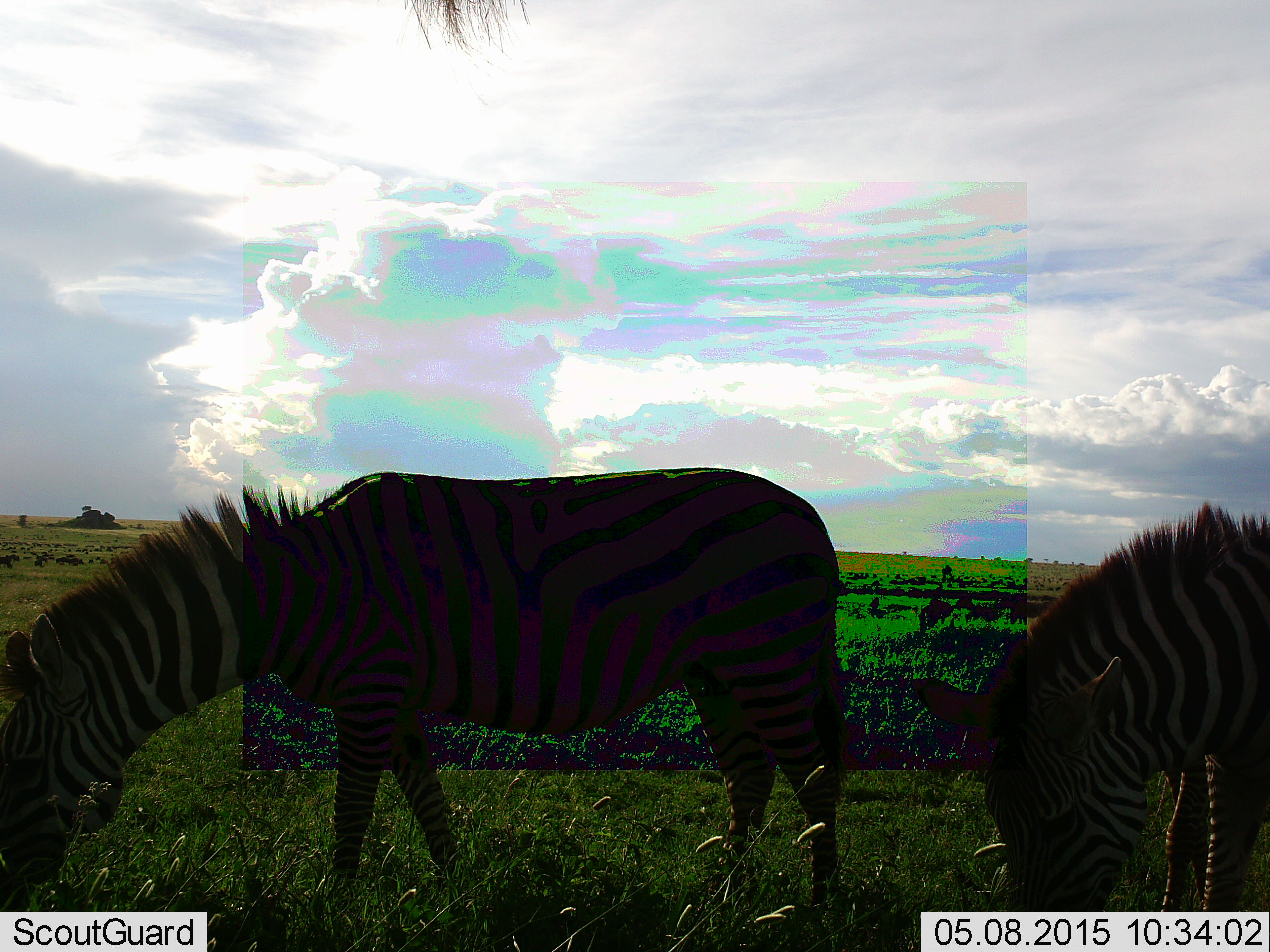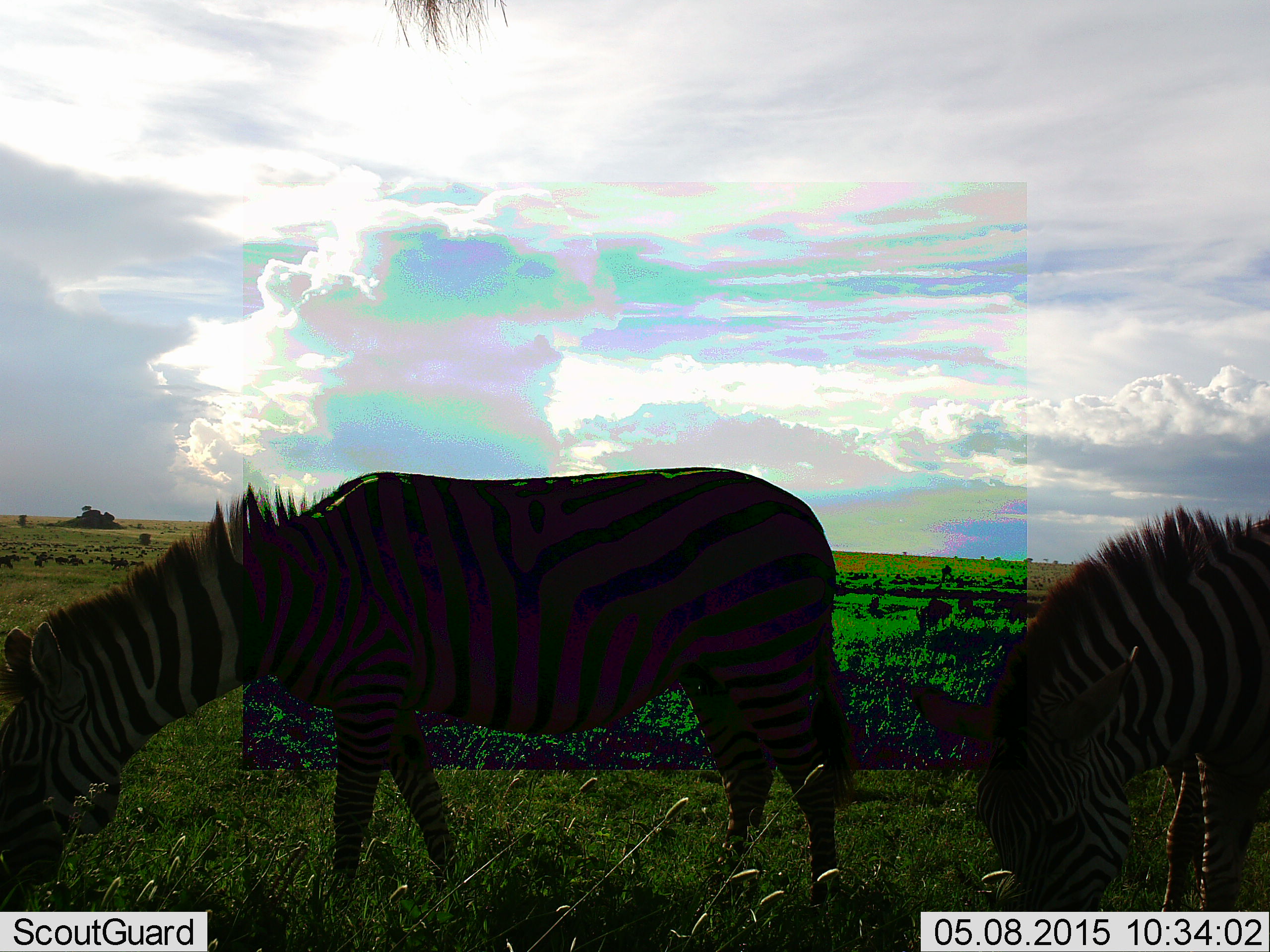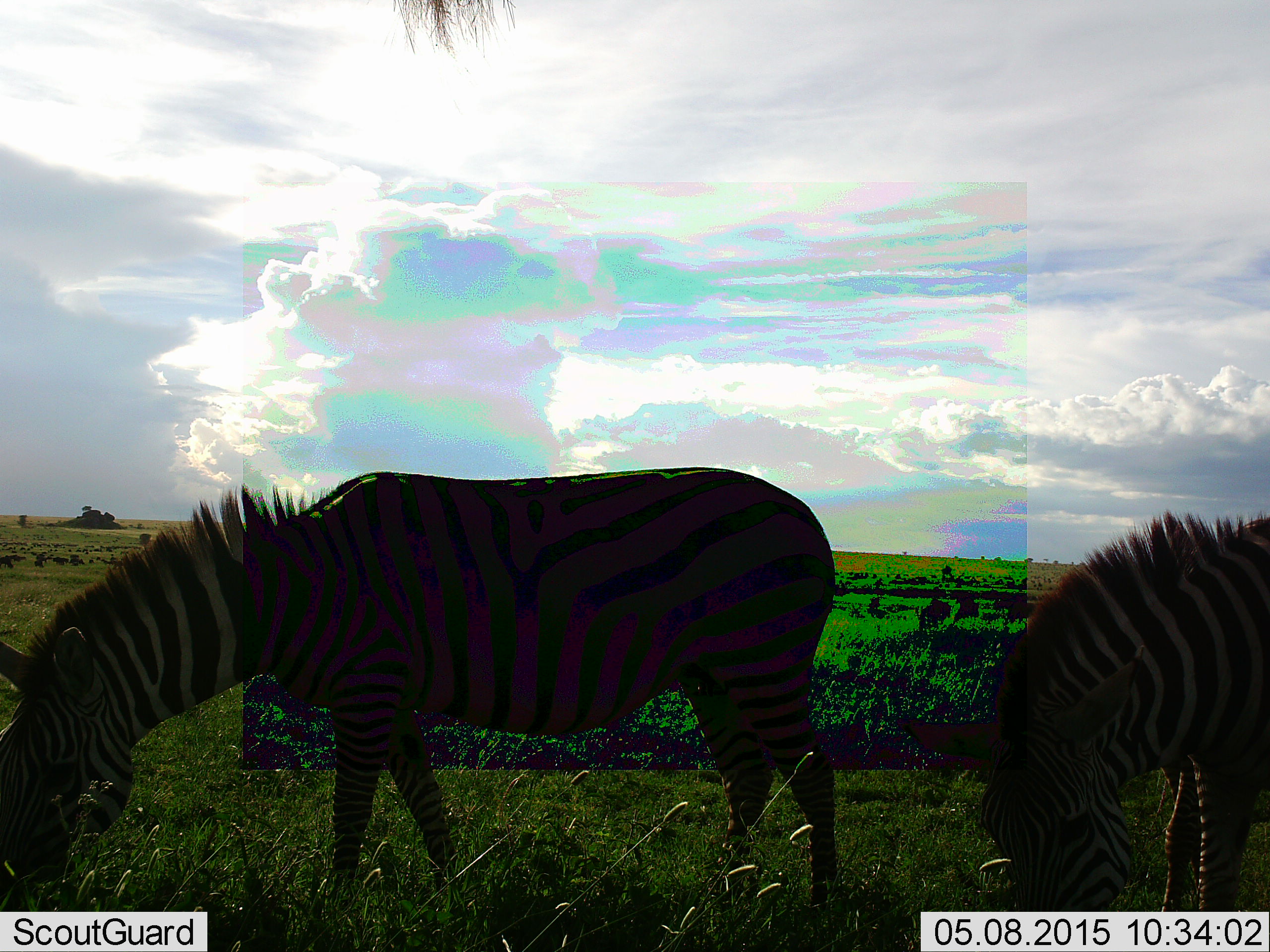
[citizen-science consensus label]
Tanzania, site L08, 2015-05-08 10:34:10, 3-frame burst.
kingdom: Animalia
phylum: Chordata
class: Mammalia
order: Perissodactyla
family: Equidae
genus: Equus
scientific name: Equus quagga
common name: plains zebra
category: zebra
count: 2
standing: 42%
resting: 0%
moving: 8%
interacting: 0%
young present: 0%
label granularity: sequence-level